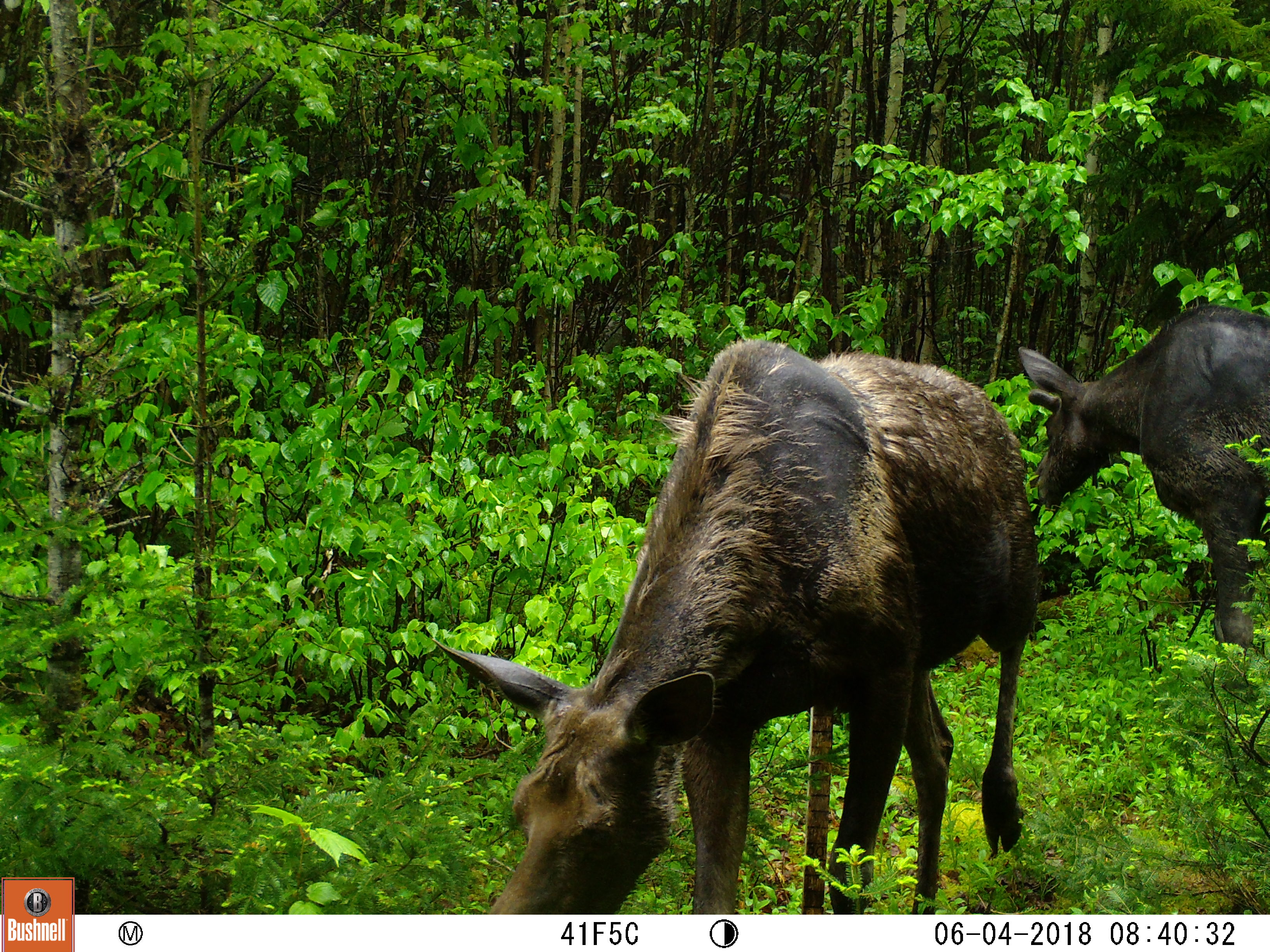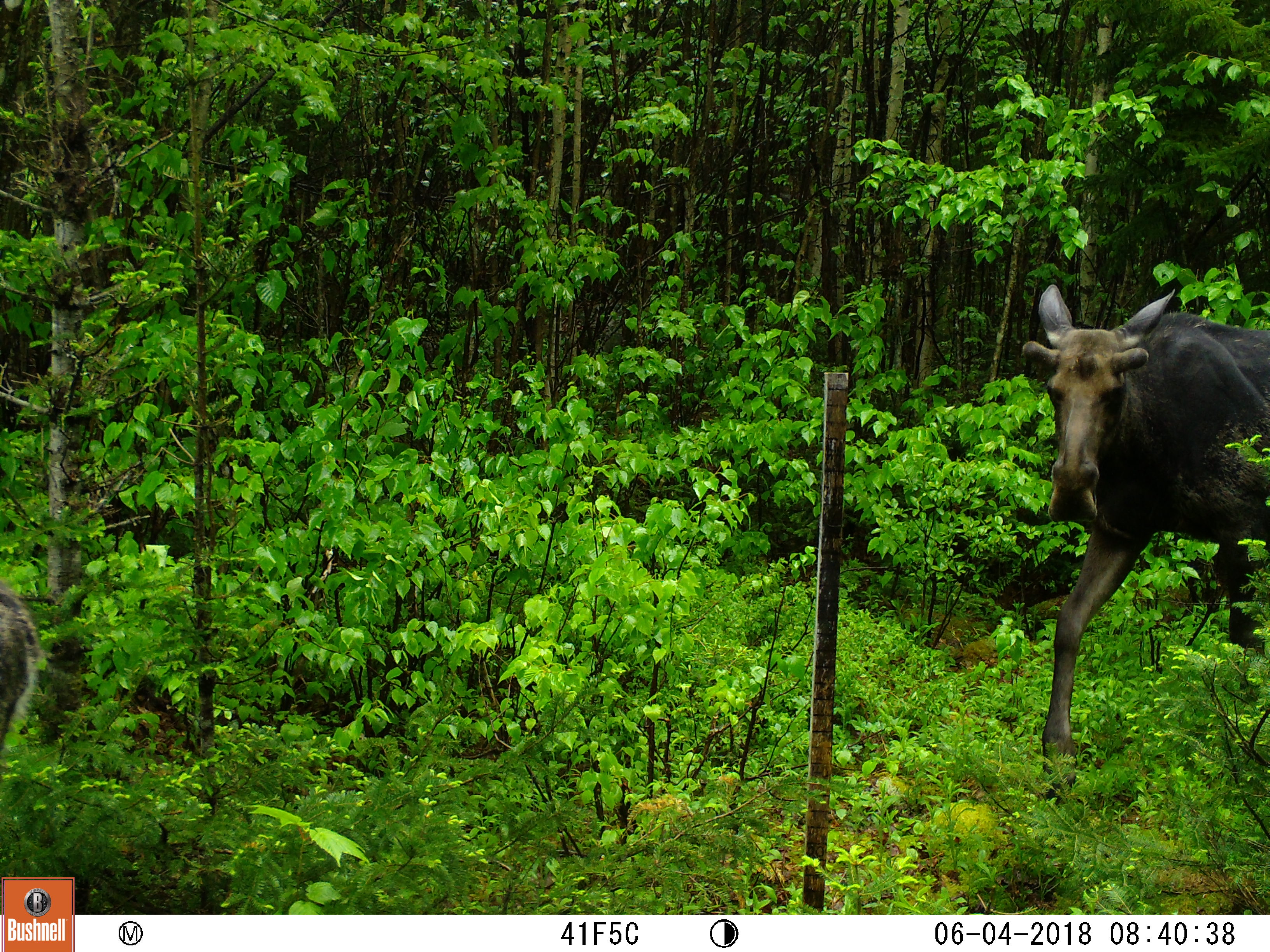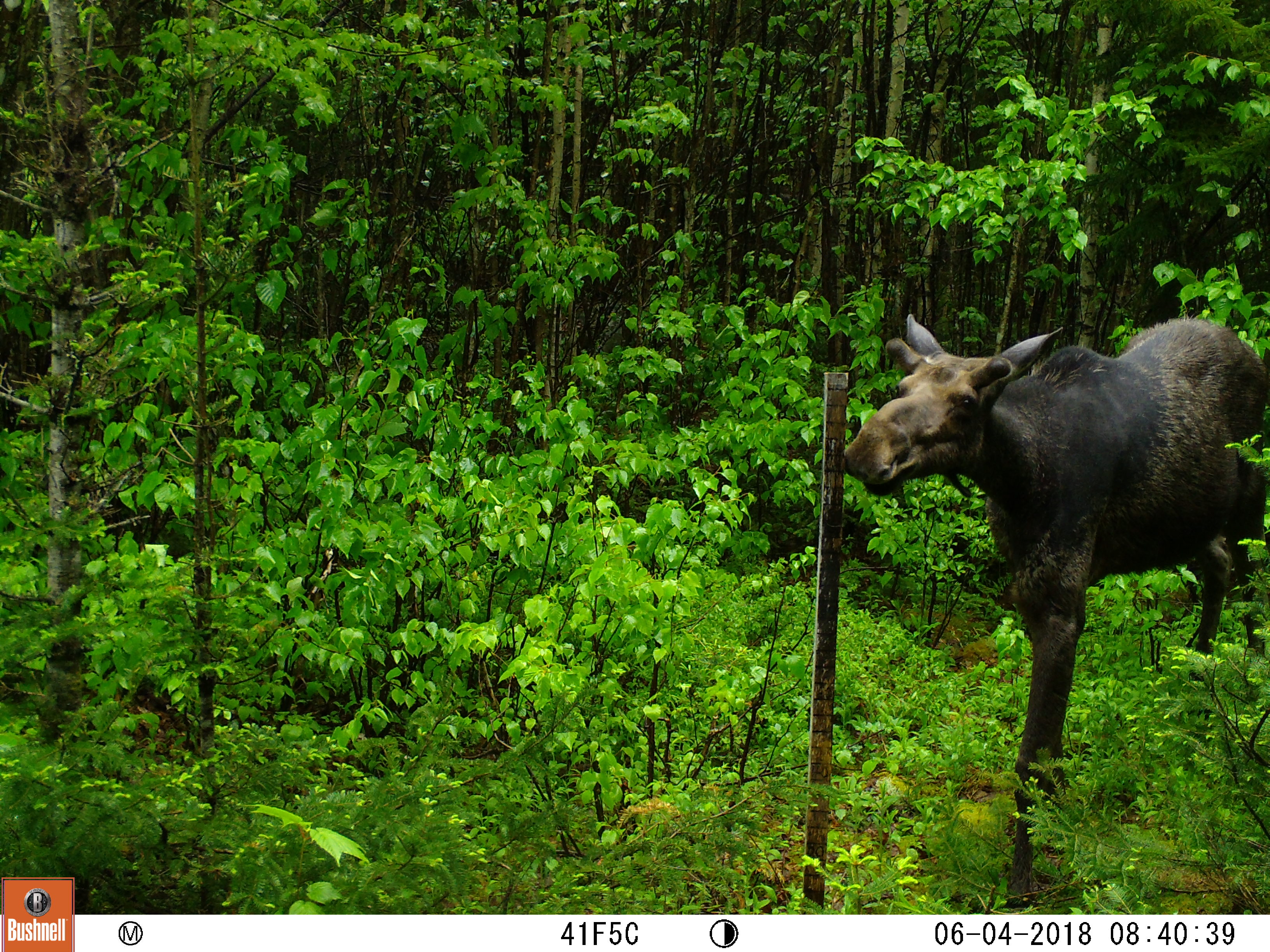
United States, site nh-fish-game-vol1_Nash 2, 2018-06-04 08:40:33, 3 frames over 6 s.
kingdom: Animalia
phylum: Chordata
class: Mammalia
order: Artiodactyla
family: Cervidae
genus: Alces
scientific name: Alces alces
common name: moose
Moose (Alces alces).